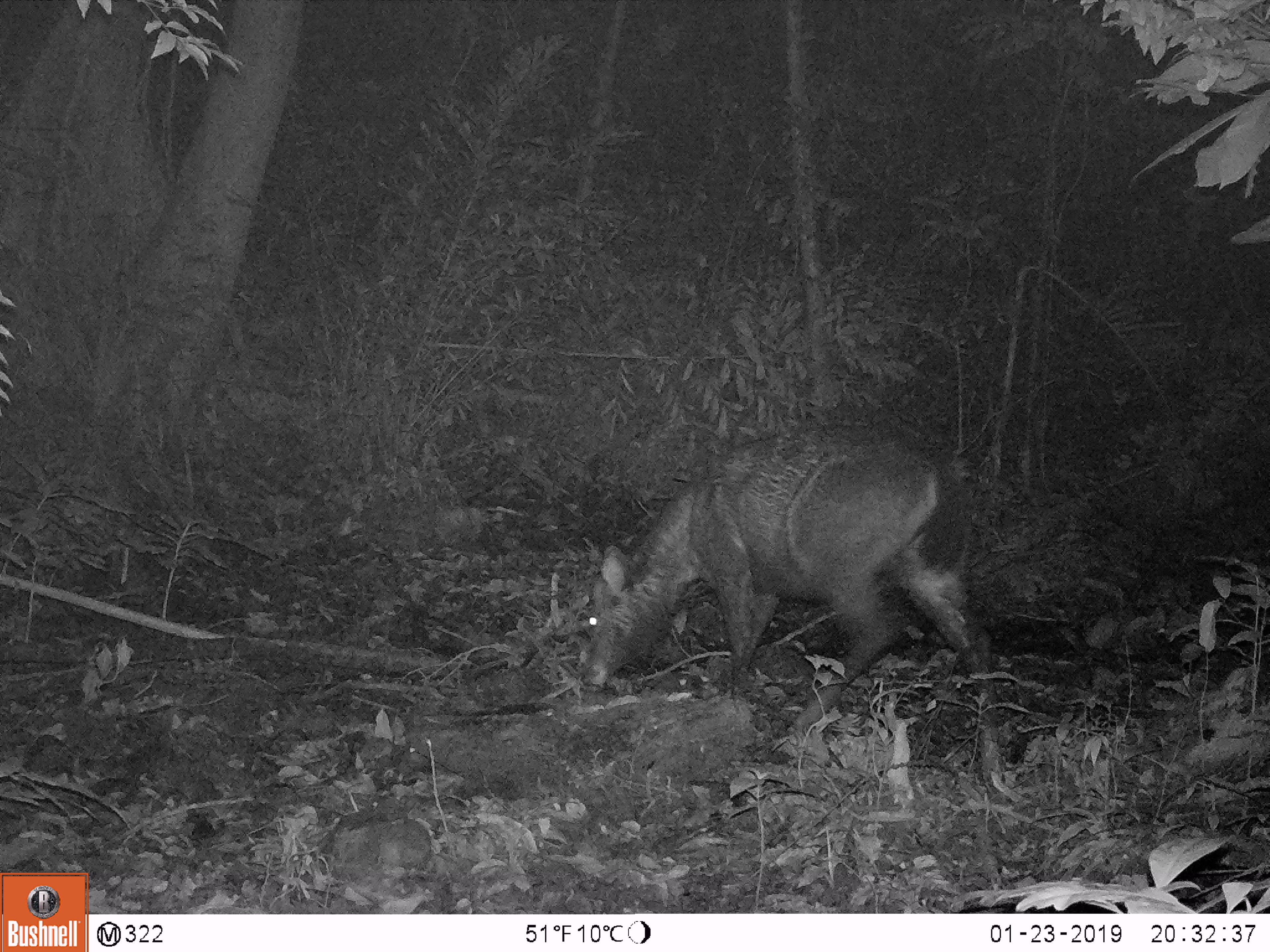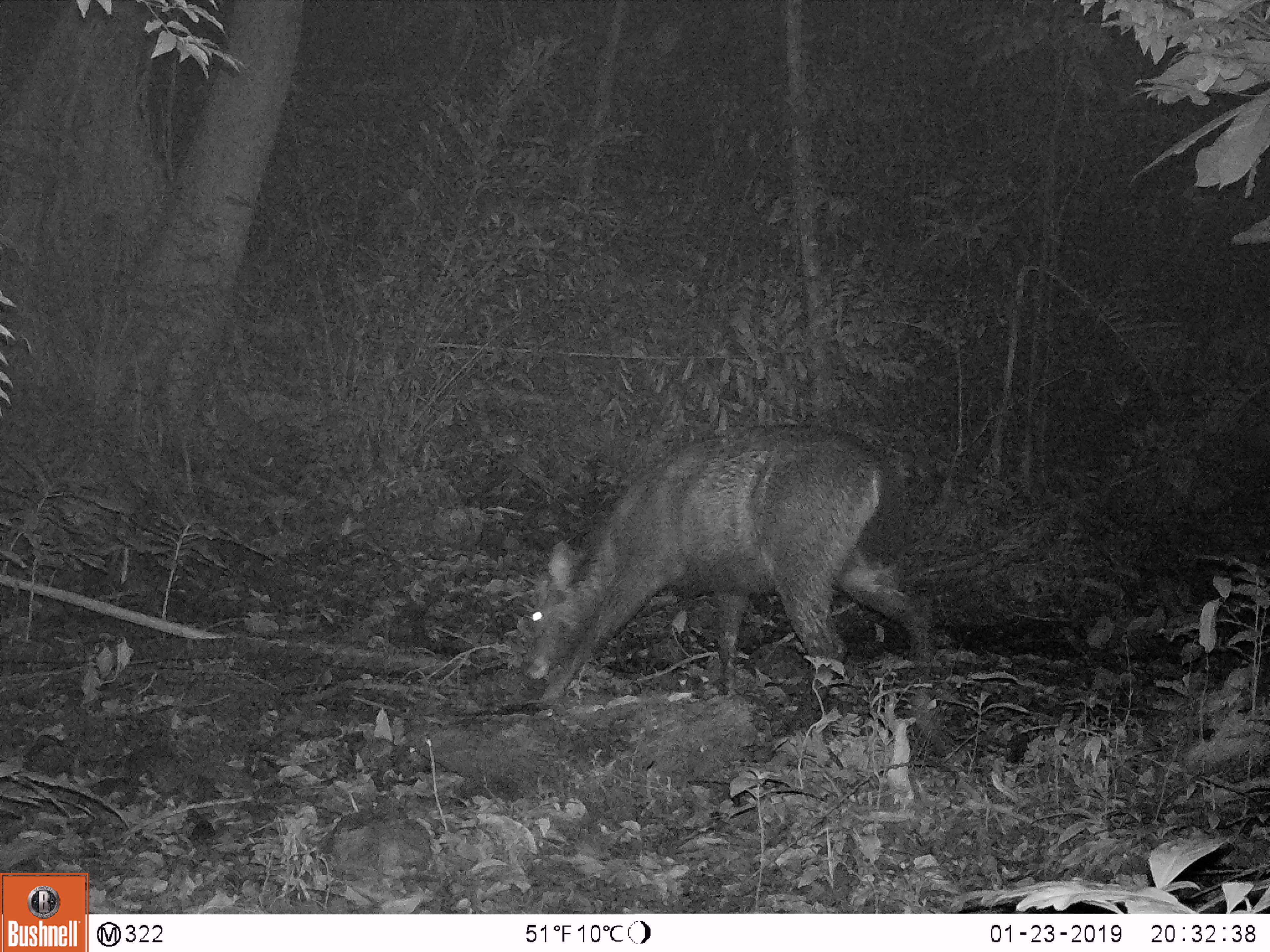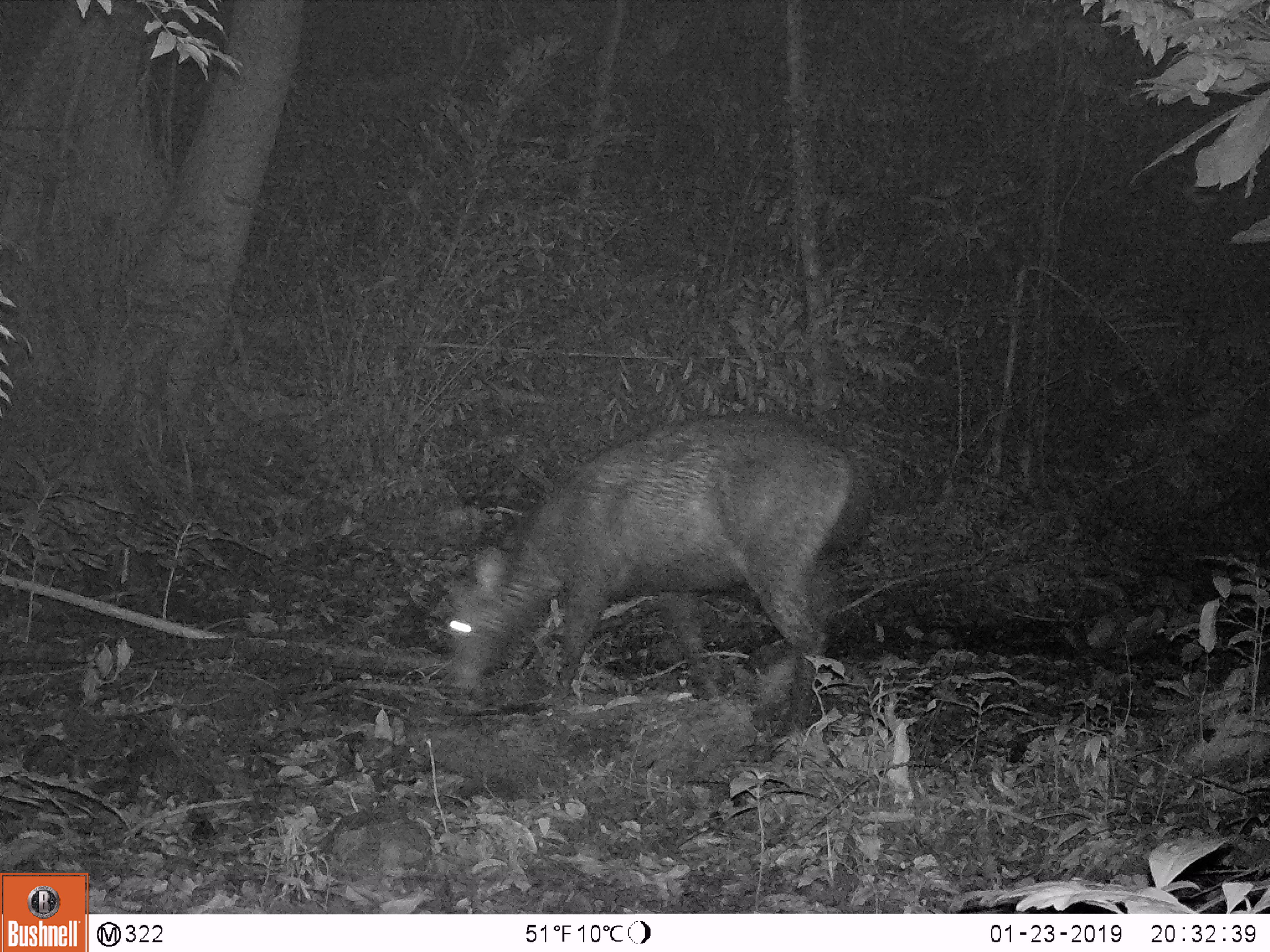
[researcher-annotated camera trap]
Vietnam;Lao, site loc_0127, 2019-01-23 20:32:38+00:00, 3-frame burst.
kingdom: Animalia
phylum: Chordata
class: Mammalia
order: Artiodactyla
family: Cervidae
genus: Rusa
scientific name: Rusa unicolor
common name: sambar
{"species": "sambar (Rusa unicolor)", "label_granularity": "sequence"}